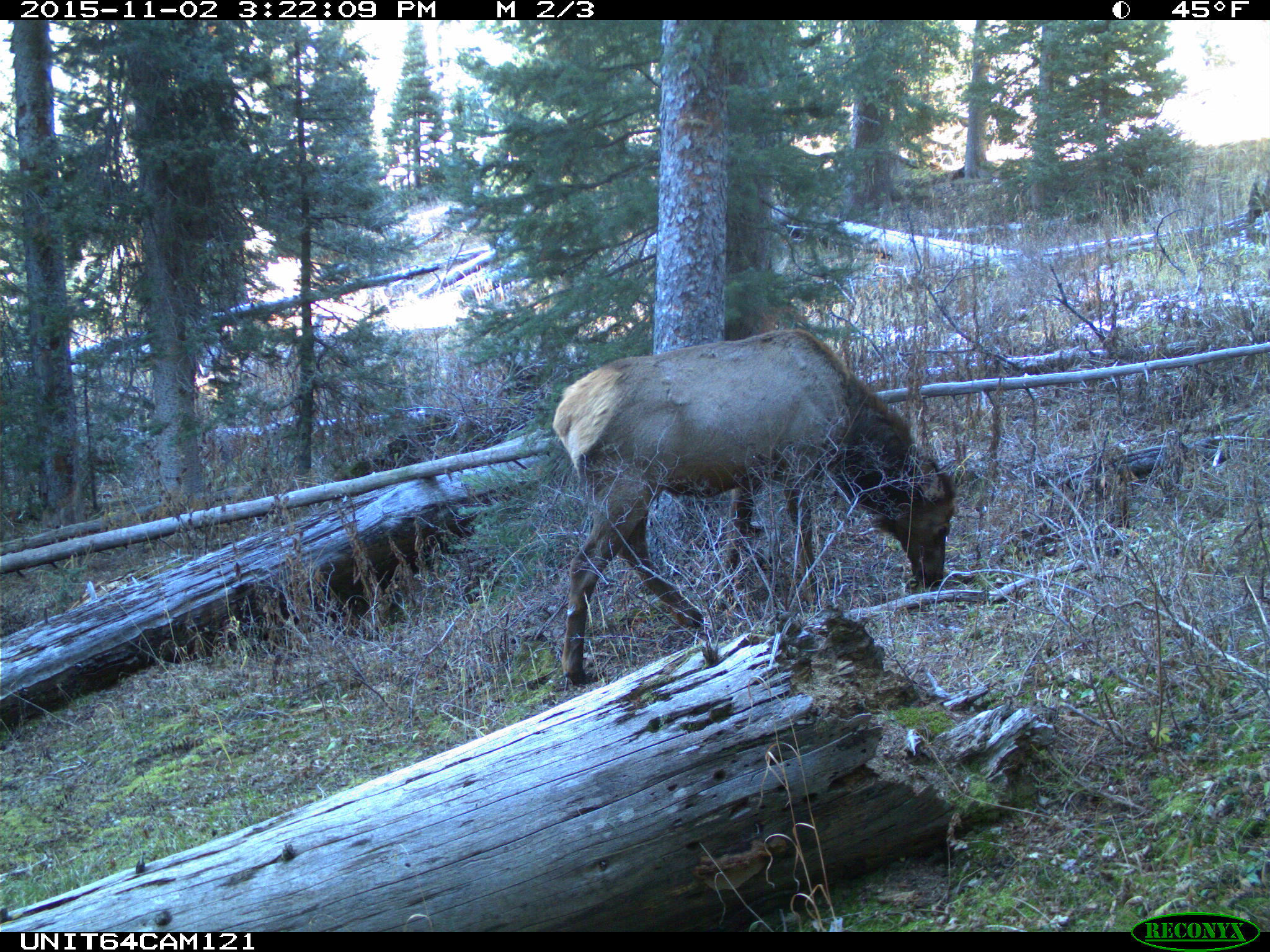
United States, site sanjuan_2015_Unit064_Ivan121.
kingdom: Animalia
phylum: Chordata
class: Mammalia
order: Artiodactyla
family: Cervidae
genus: Cervus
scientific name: Cervus elaphus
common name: red deer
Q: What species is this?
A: Cervus elaphus (red deer).